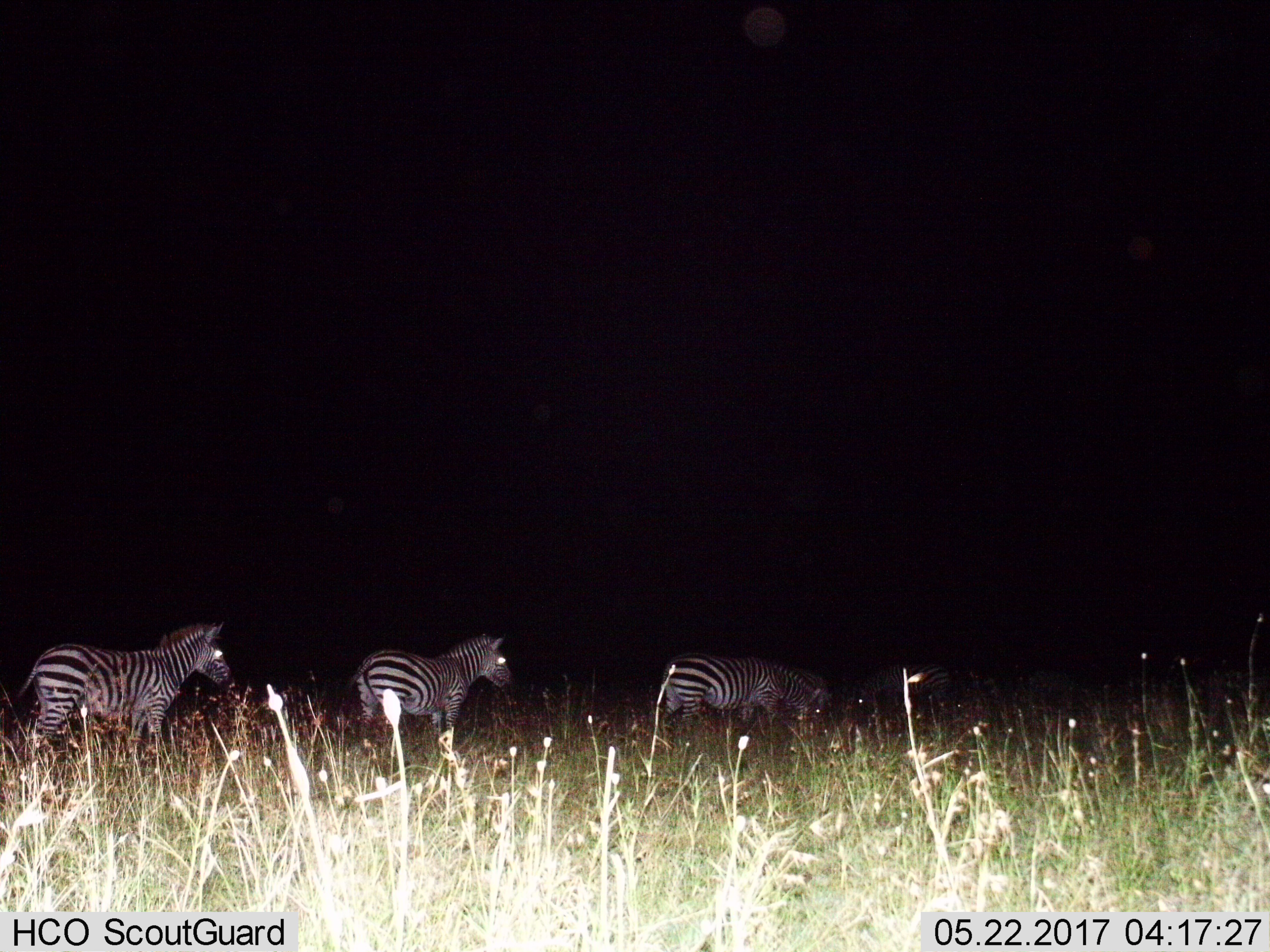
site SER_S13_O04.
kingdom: Animalia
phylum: Chordata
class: Mammalia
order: Perissodactyla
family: Equidae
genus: Equus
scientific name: Equus quagga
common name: plains zebra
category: zebraplains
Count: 6.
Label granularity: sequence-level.